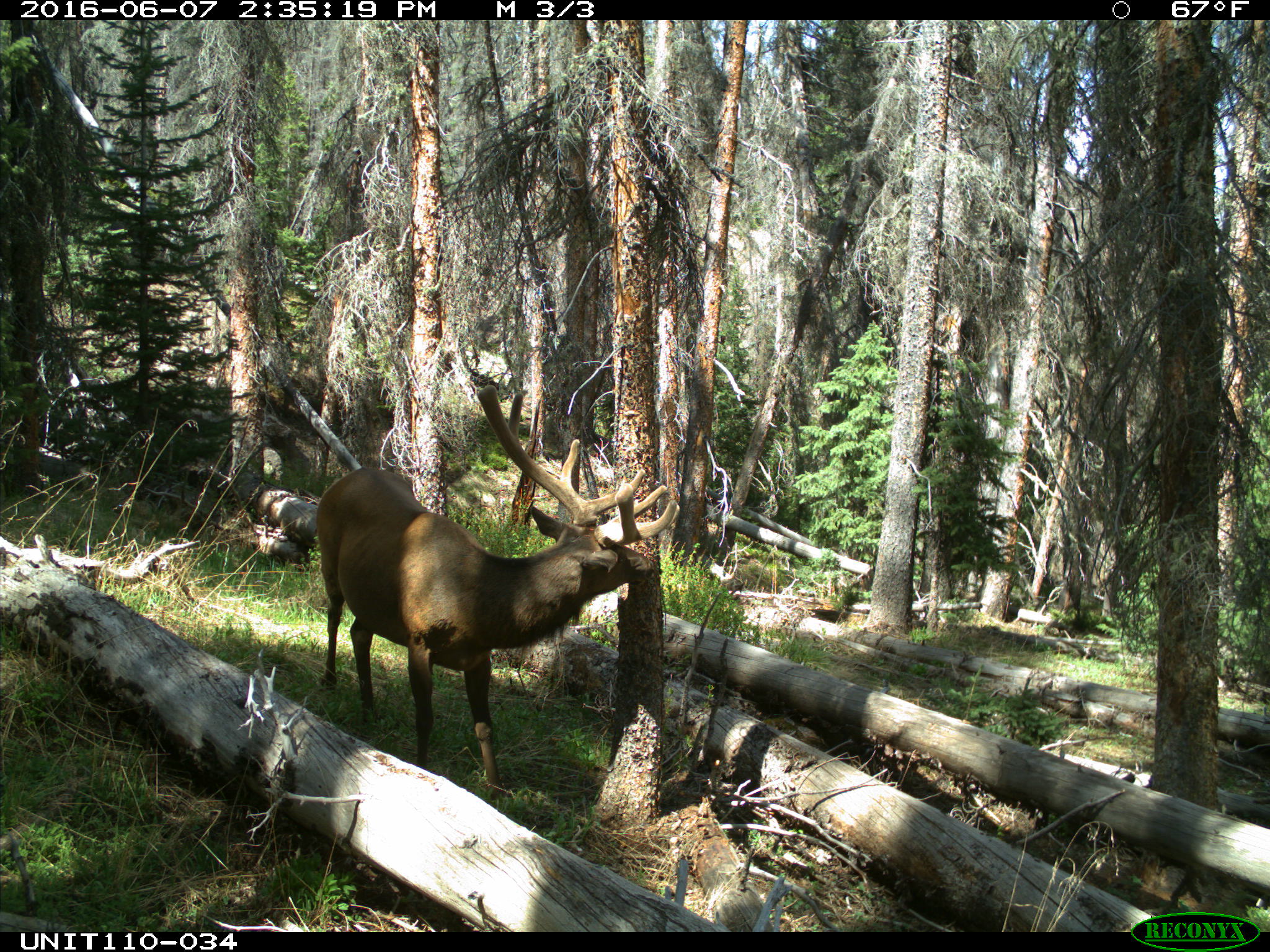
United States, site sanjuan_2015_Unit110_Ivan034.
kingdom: Animalia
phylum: Chordata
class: Mammalia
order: Artiodactyla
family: Cervidae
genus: Cervus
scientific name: Cervus elaphus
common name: red deer